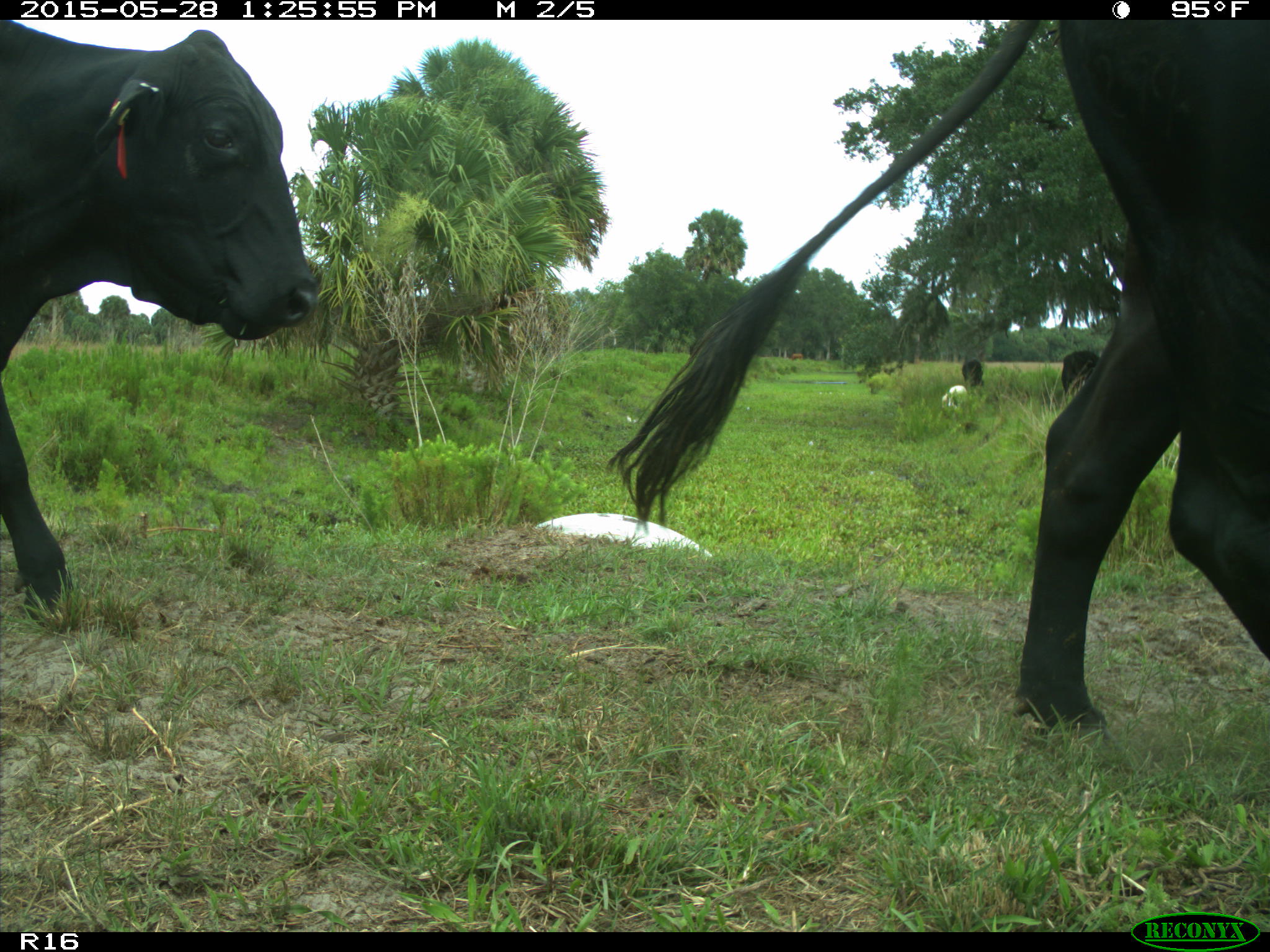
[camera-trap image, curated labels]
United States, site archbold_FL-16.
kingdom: Animalia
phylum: Chordata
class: Mammalia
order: Artiodactyla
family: Bovidae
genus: Bos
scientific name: Bos taurus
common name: domestic cow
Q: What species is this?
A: Bos taurus (domestic cow).